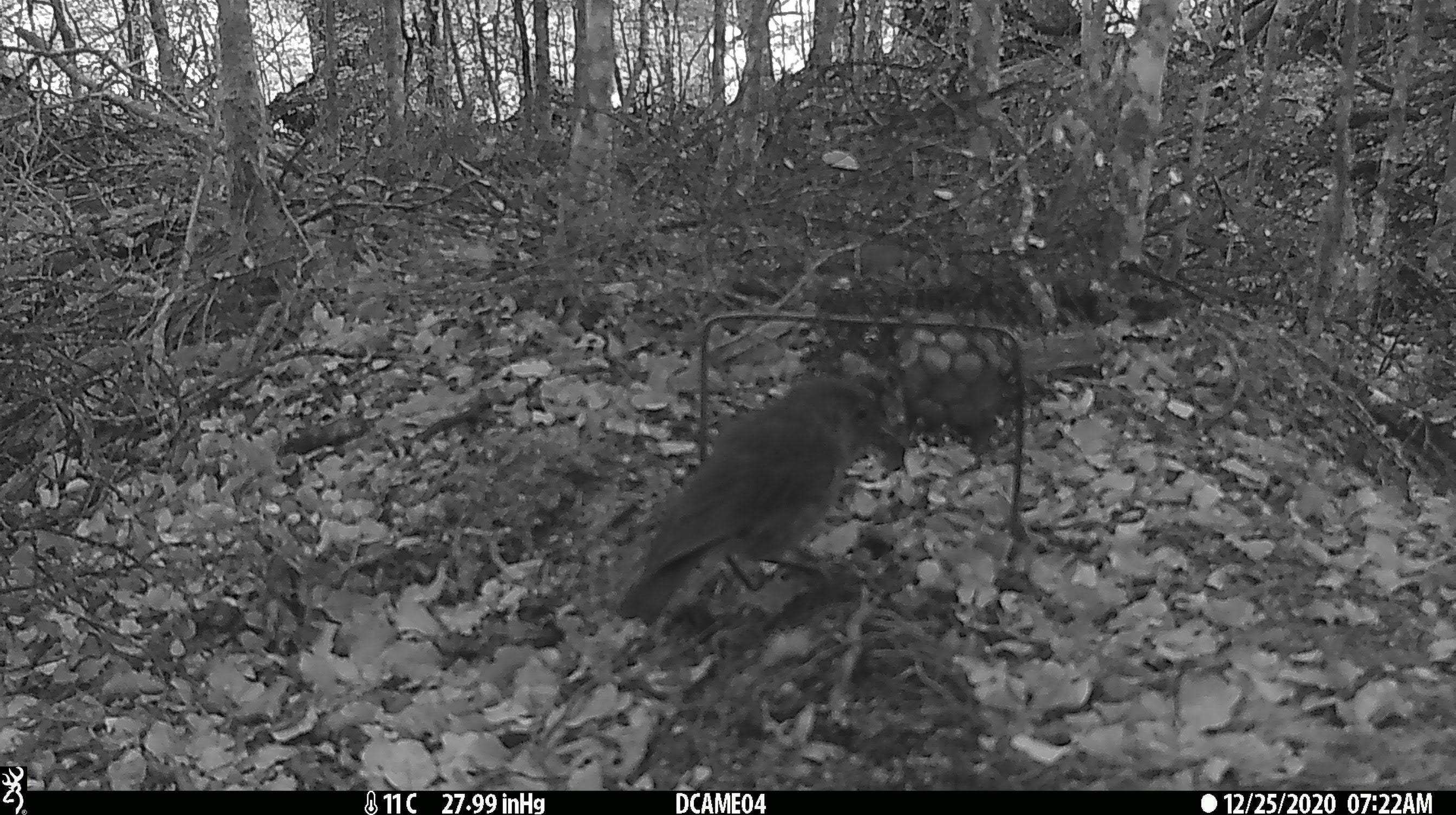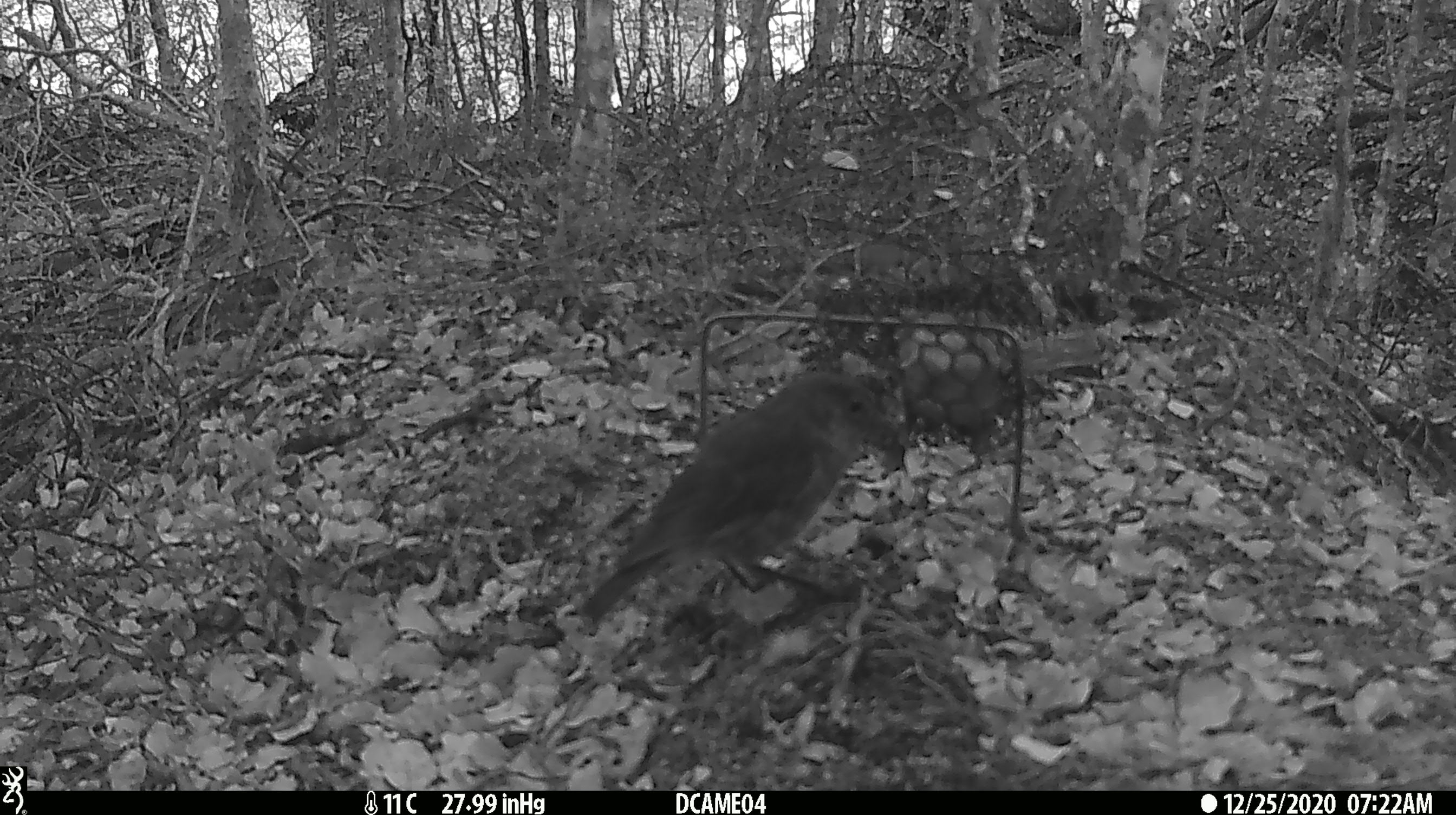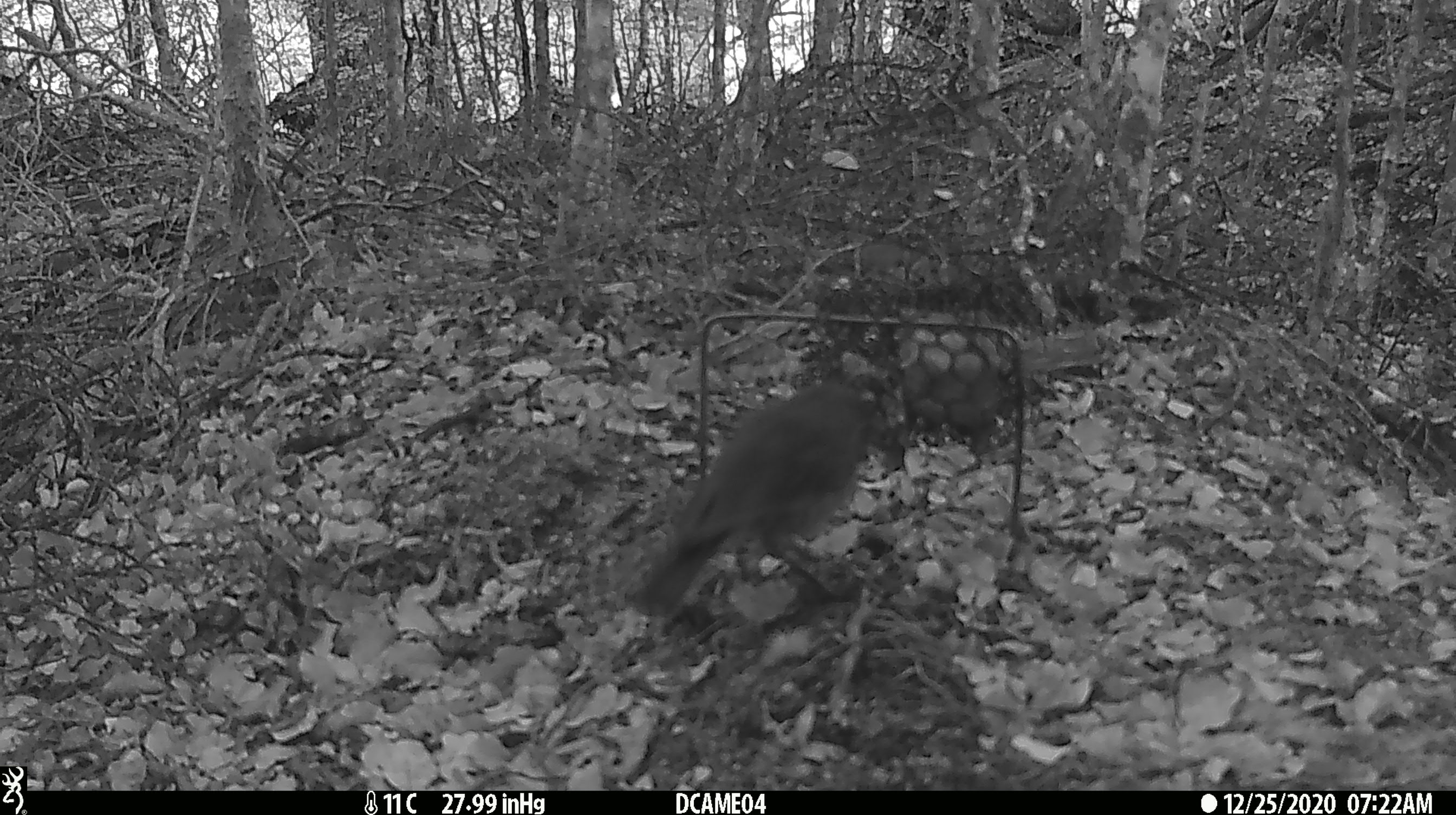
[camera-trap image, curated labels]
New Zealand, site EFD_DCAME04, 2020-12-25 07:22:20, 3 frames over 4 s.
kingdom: Animalia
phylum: Chordata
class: Aves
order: Passeriformes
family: Petroicidae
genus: Petroica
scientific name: Petroica australis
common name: new zealand robin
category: robin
Robin (new zealand robin) (Petroica australis).